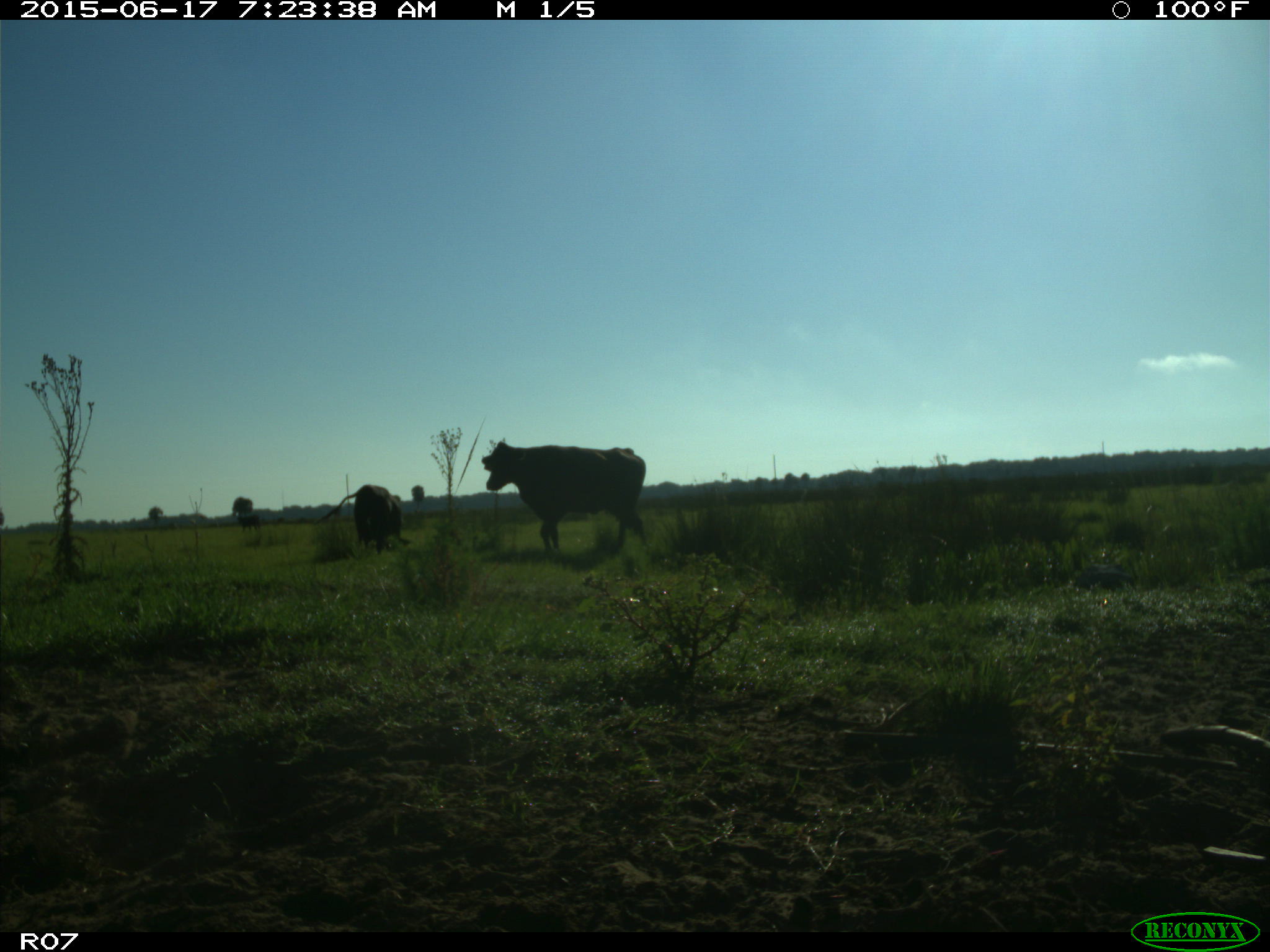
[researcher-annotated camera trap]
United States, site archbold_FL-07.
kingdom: Animalia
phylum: Chordata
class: Mammalia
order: Artiodactyla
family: Bovidae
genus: Bos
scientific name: Bos taurus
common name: domestic cow